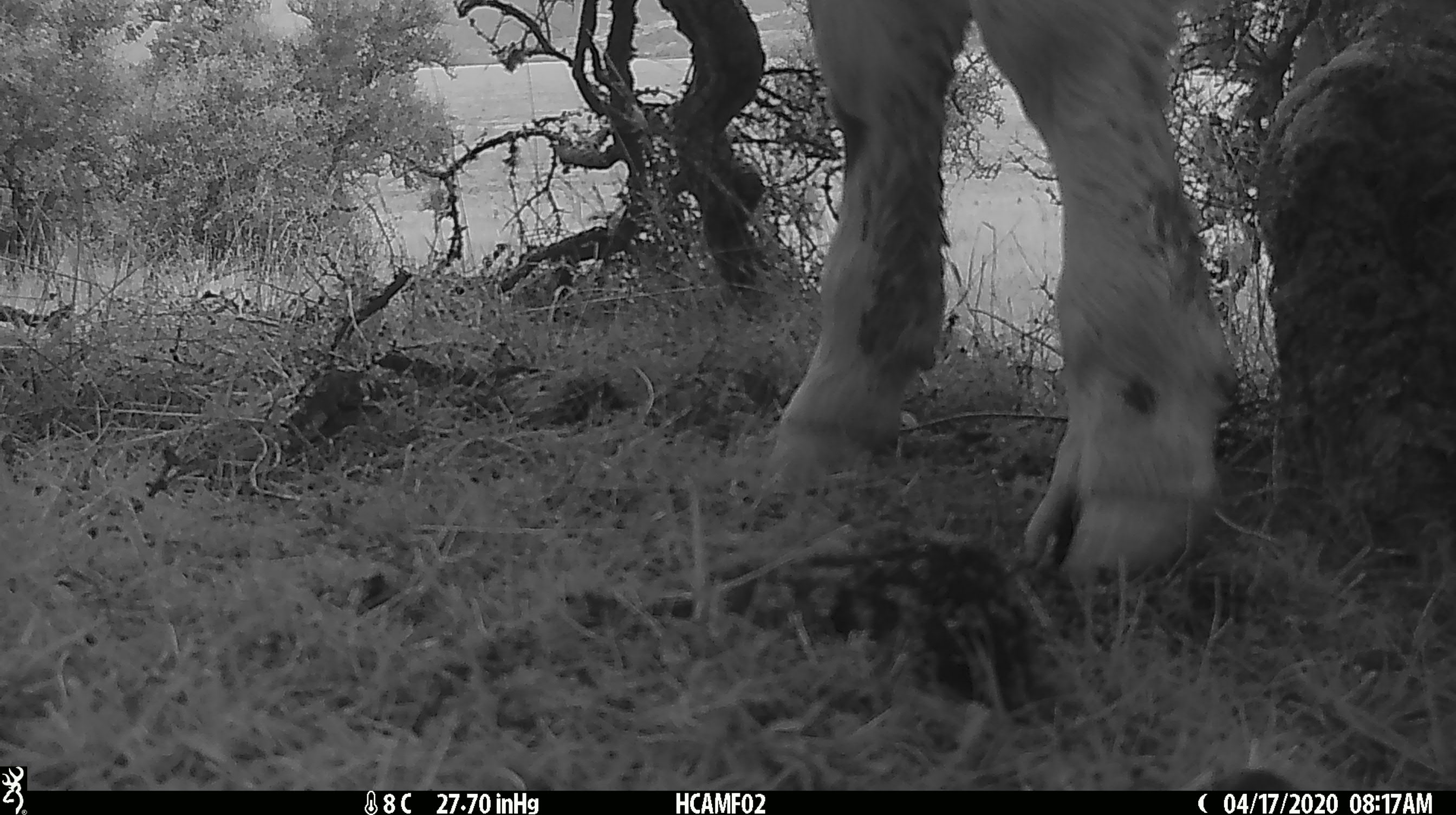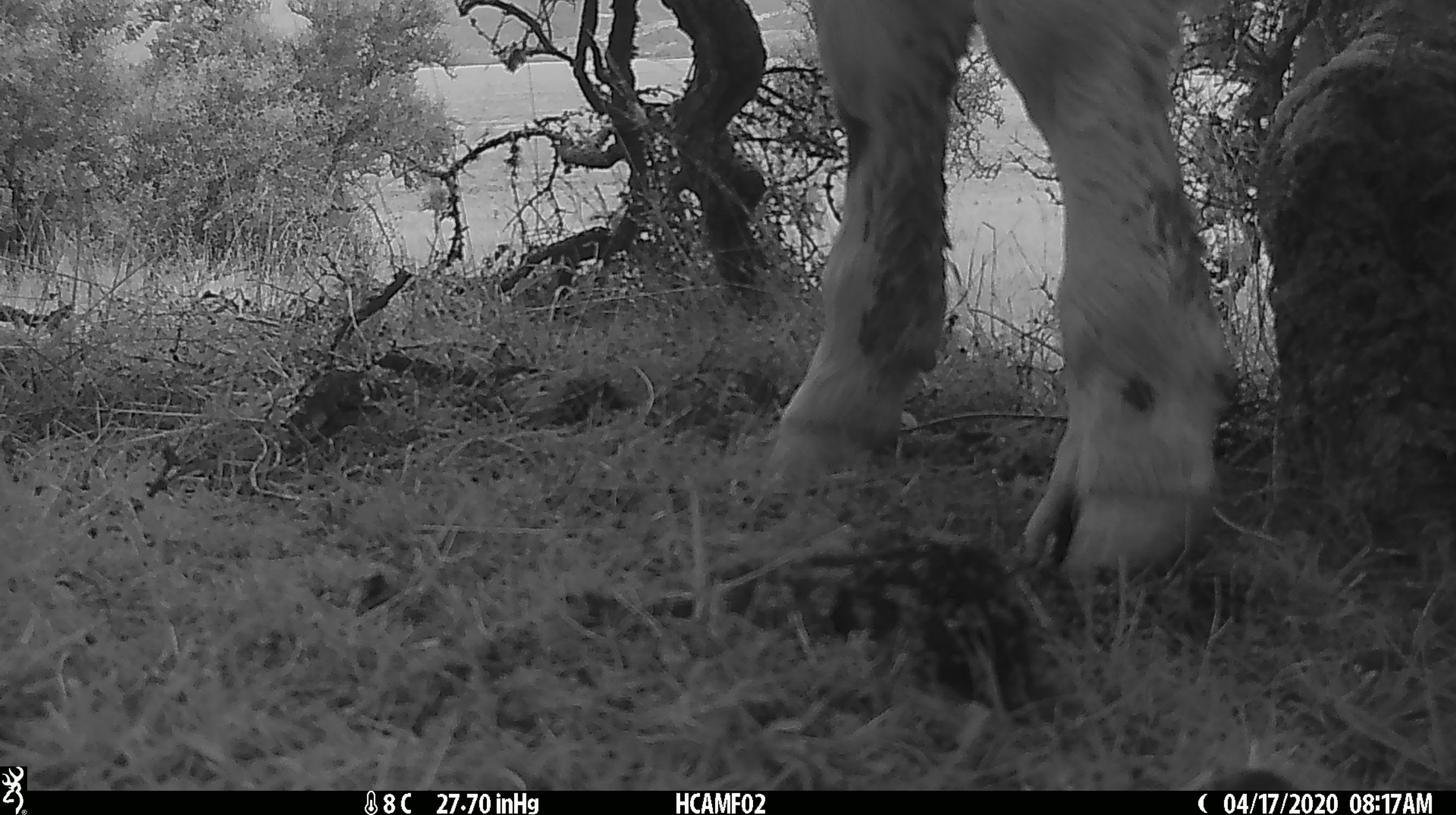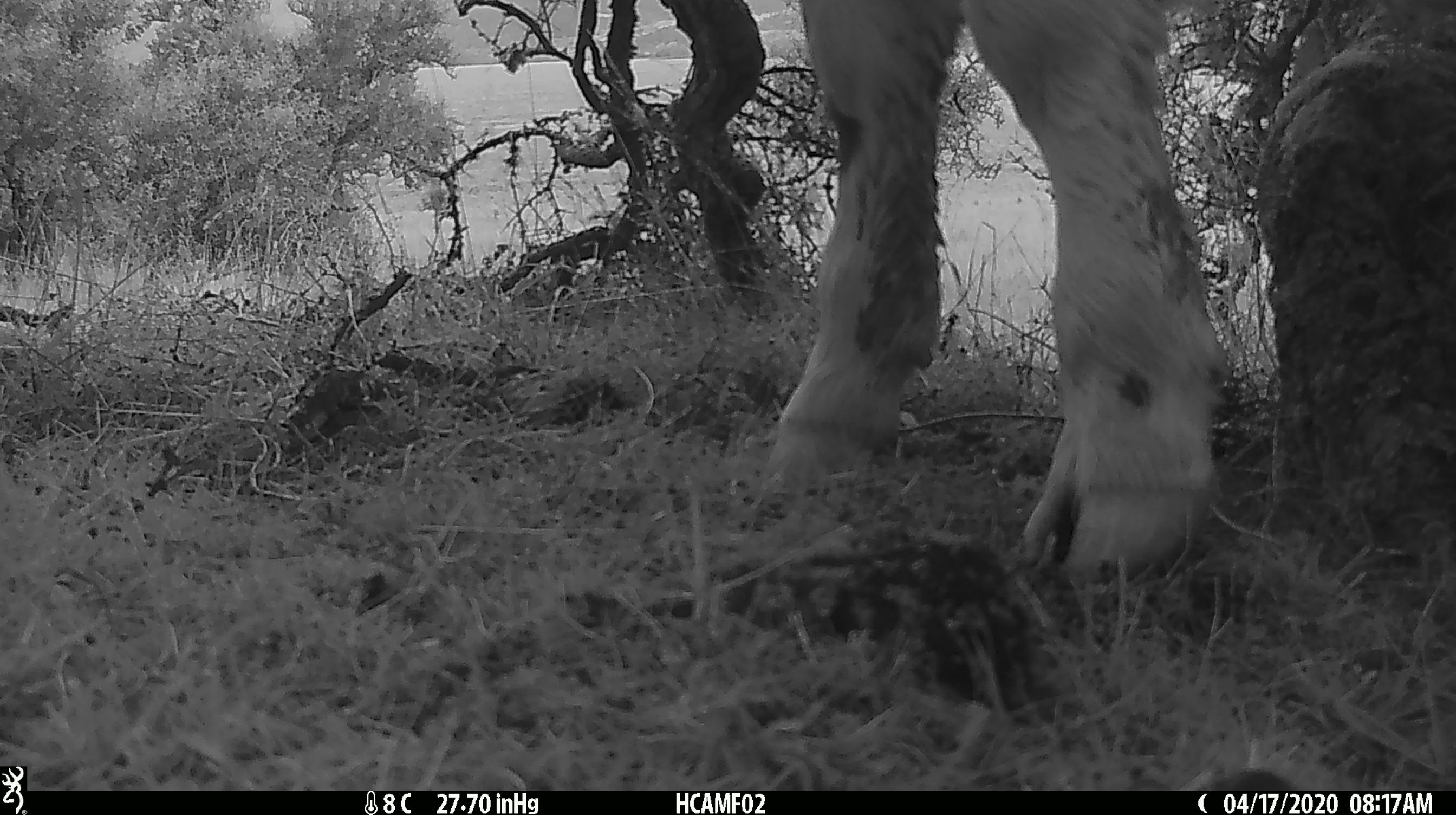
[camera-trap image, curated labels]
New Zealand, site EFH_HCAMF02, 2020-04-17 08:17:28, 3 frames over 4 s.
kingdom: Animalia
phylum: Chordata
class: Mammalia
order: Artiodactyla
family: Bovidae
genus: Bos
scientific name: Bos taurus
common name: domestic cow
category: cow